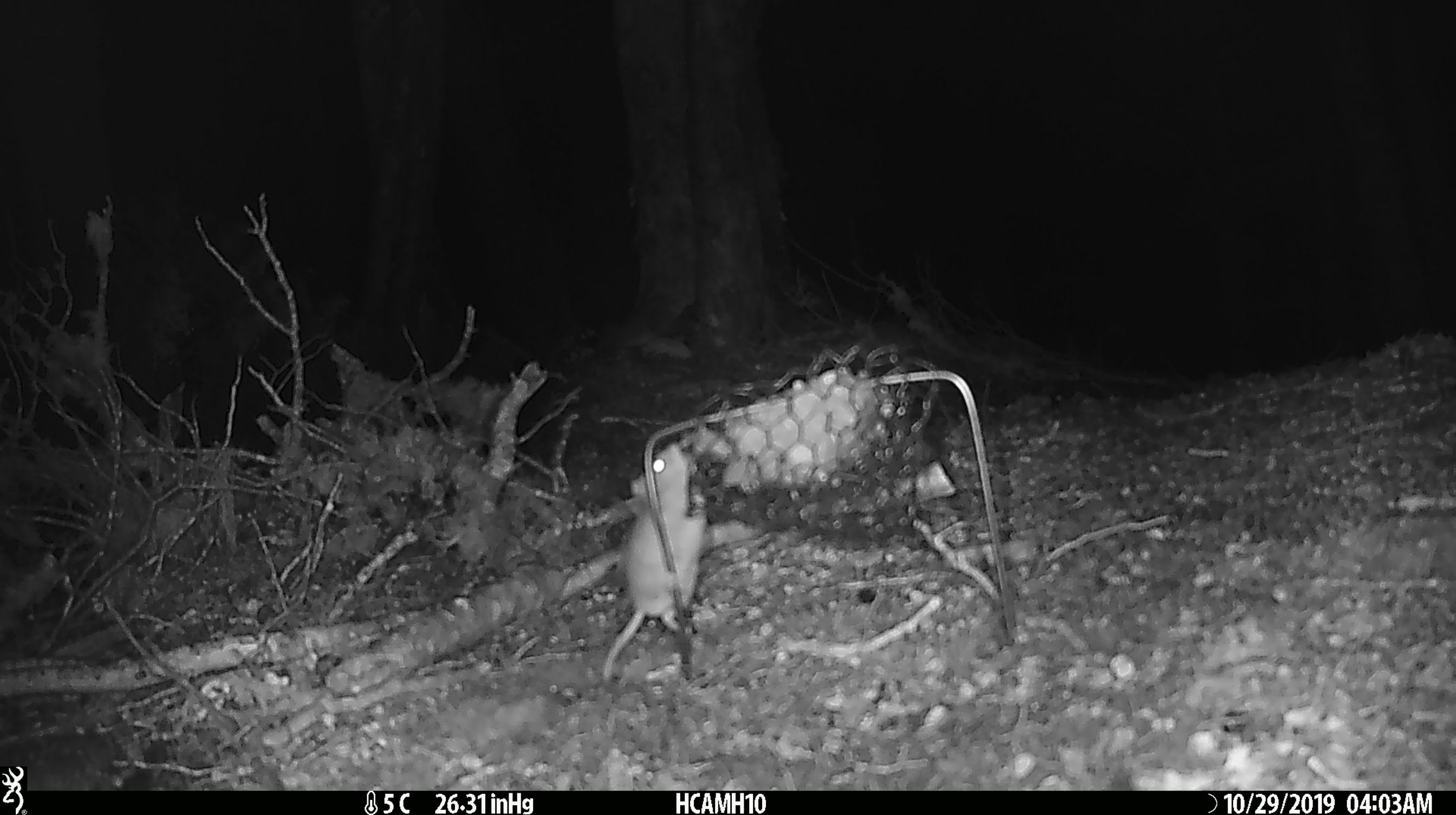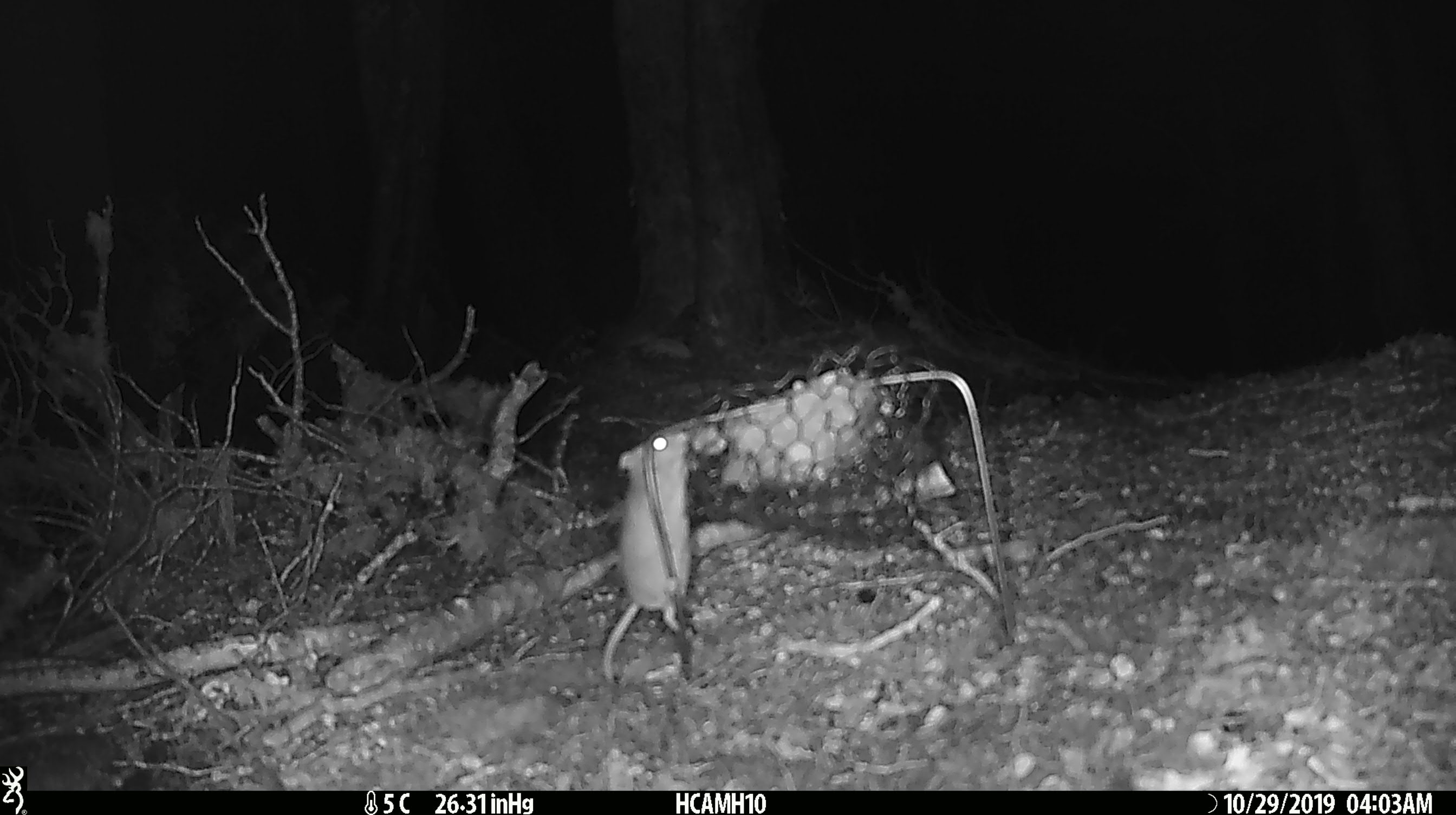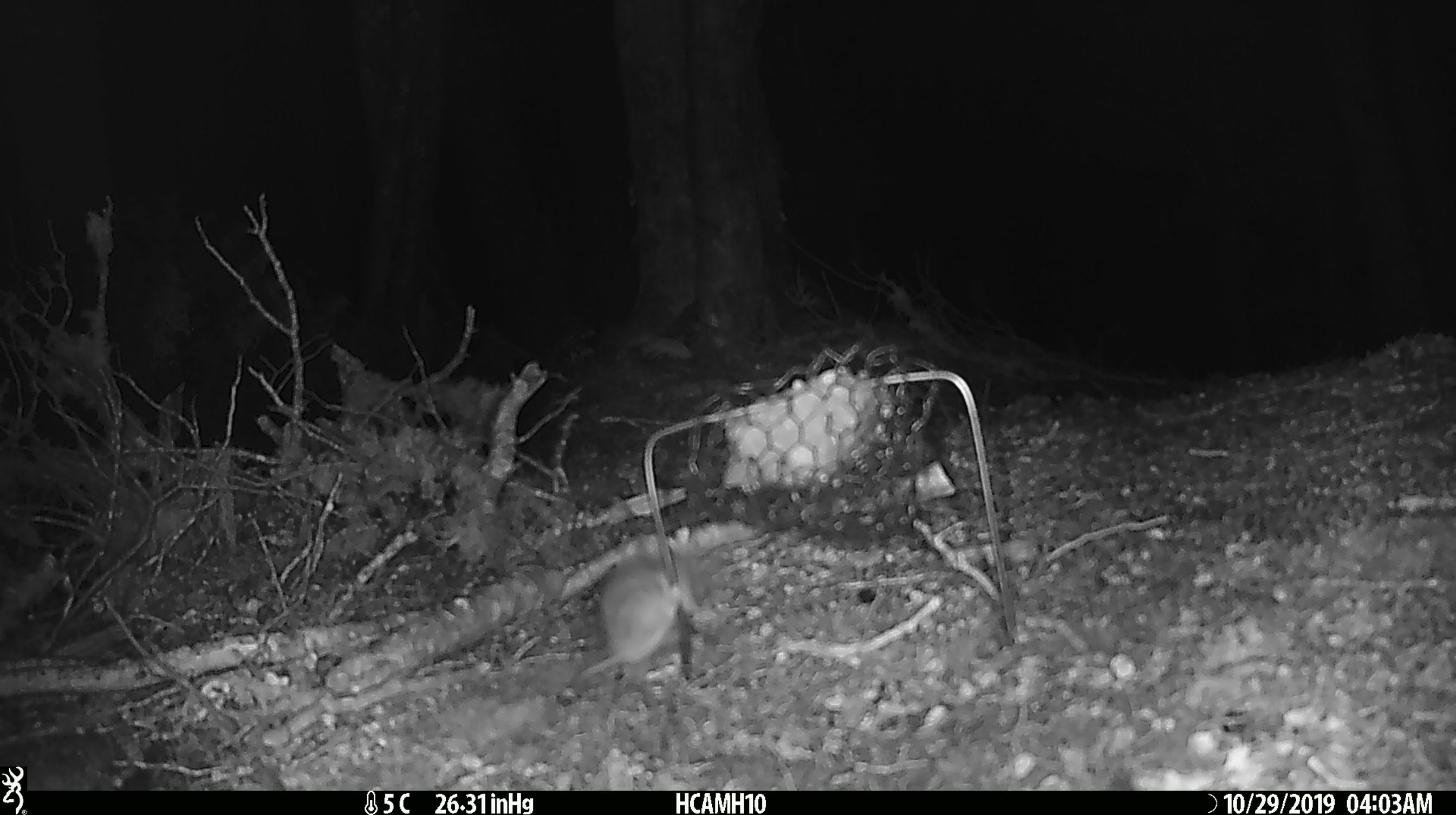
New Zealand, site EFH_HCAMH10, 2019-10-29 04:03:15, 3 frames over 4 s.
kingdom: Animalia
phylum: Chordata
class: Mammalia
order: Rodentia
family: Muridae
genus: Mus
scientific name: Mus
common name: mouse